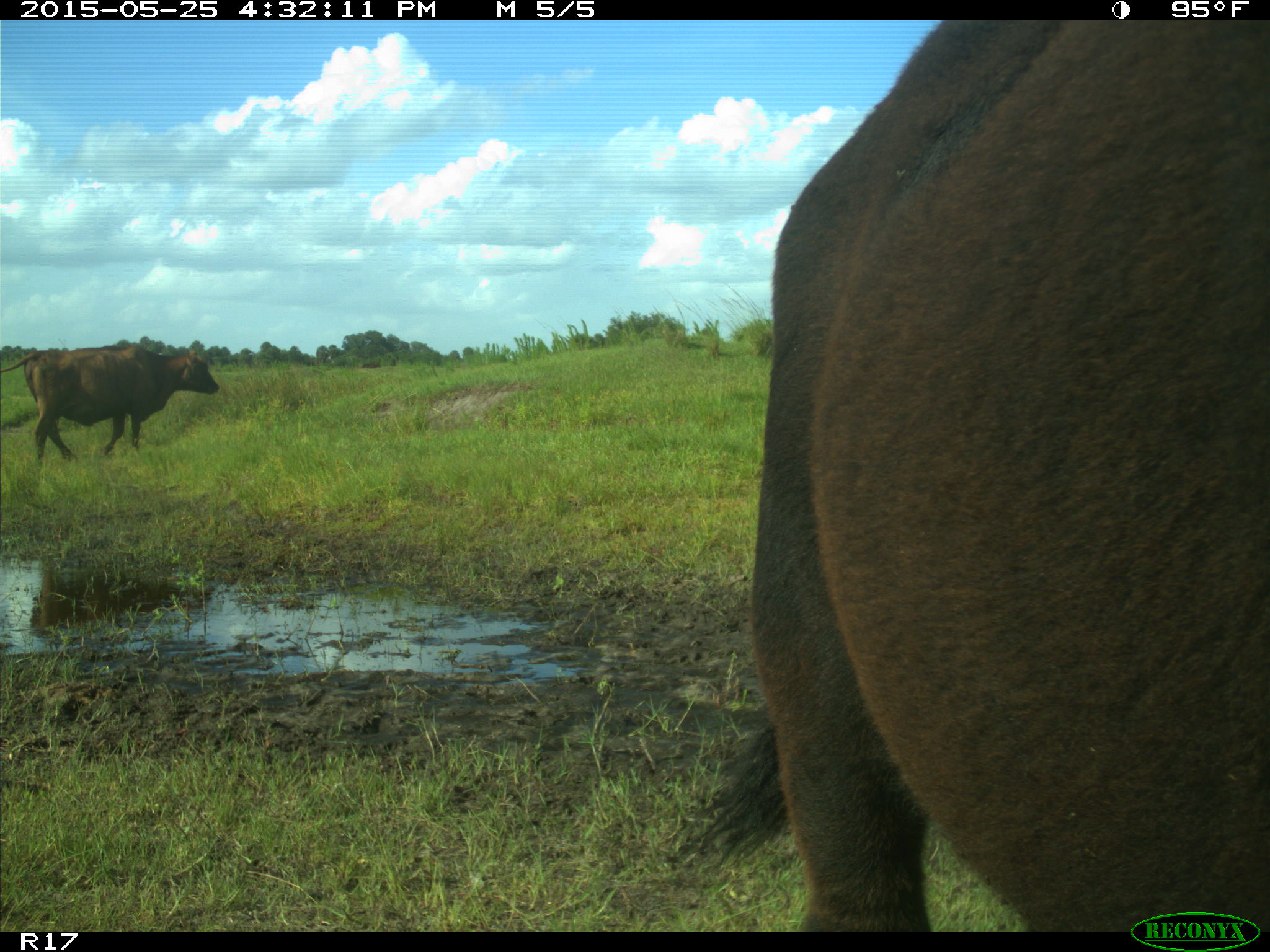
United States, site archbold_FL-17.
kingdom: Animalia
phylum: Chordata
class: Mammalia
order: Artiodactyla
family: Bovidae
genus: Bos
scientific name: Bos taurus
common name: domestic cow